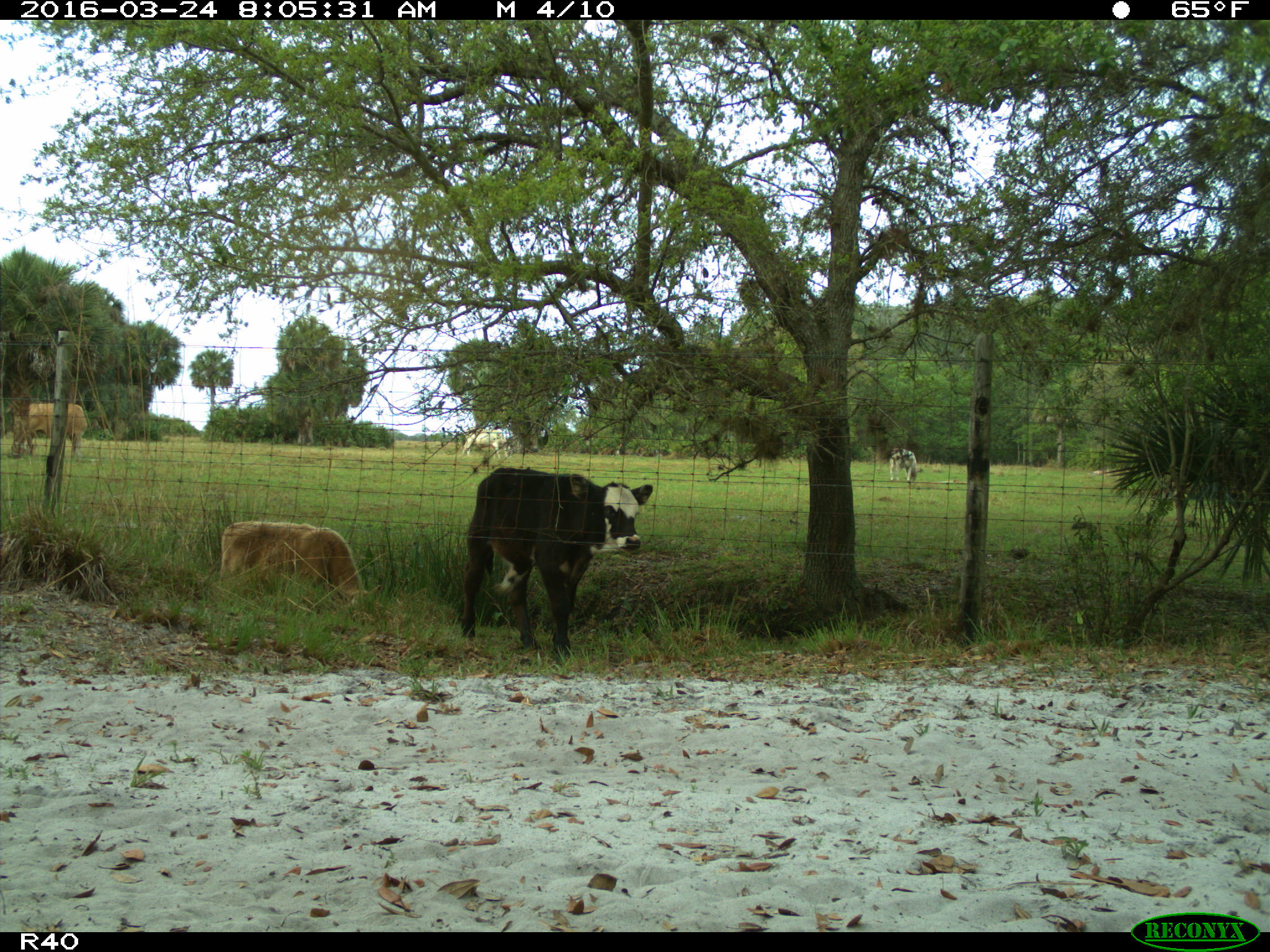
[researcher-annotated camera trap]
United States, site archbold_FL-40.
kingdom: Animalia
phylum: Chordata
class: Mammalia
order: Artiodactyla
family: Bovidae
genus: Bos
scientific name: Bos taurus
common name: domestic cow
Bos taurus (domestic cow).